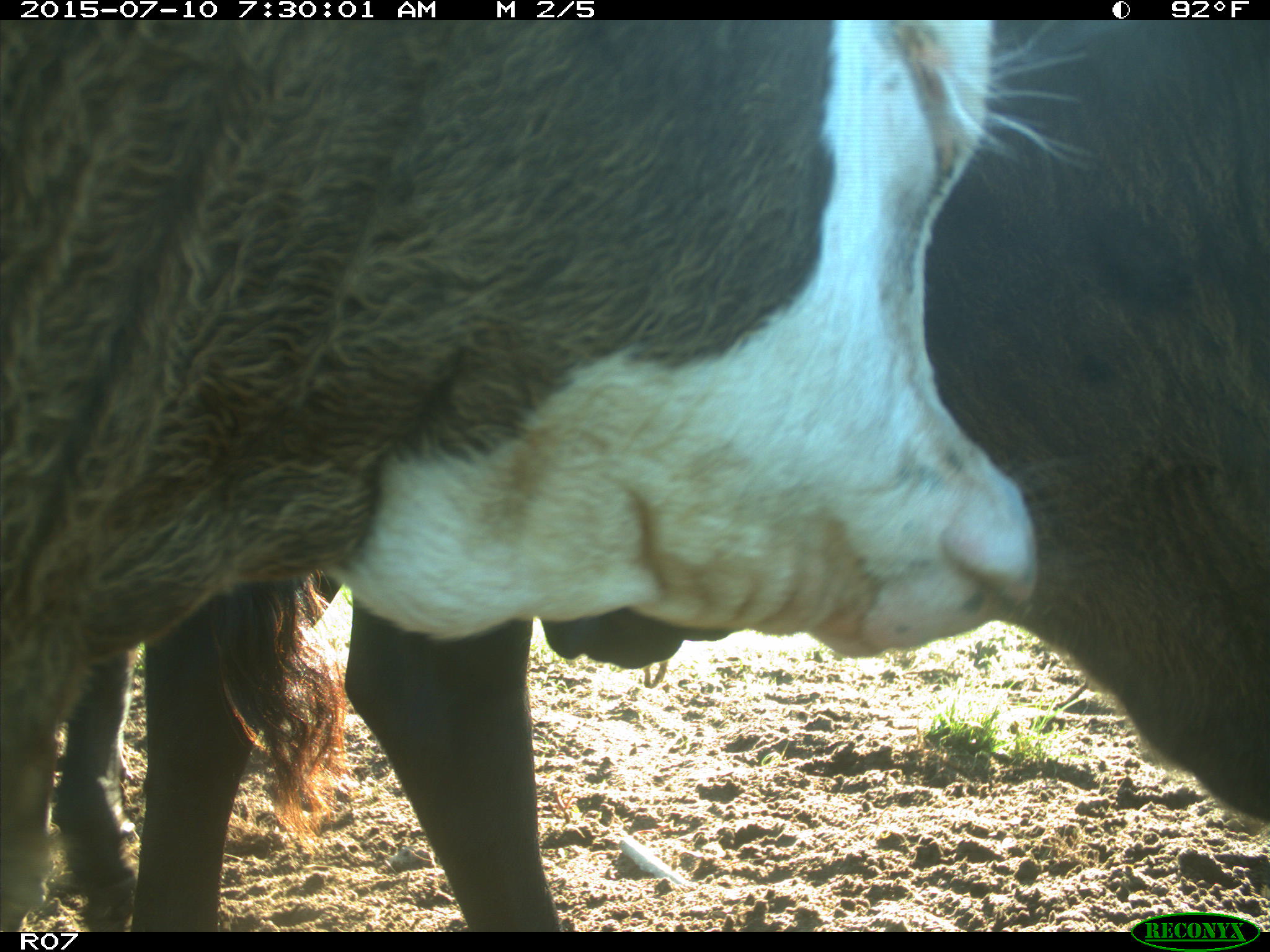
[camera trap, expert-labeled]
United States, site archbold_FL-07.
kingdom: Animalia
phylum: Chordata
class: Mammalia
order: Artiodactyla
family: Bovidae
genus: Bos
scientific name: Bos taurus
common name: domestic cow